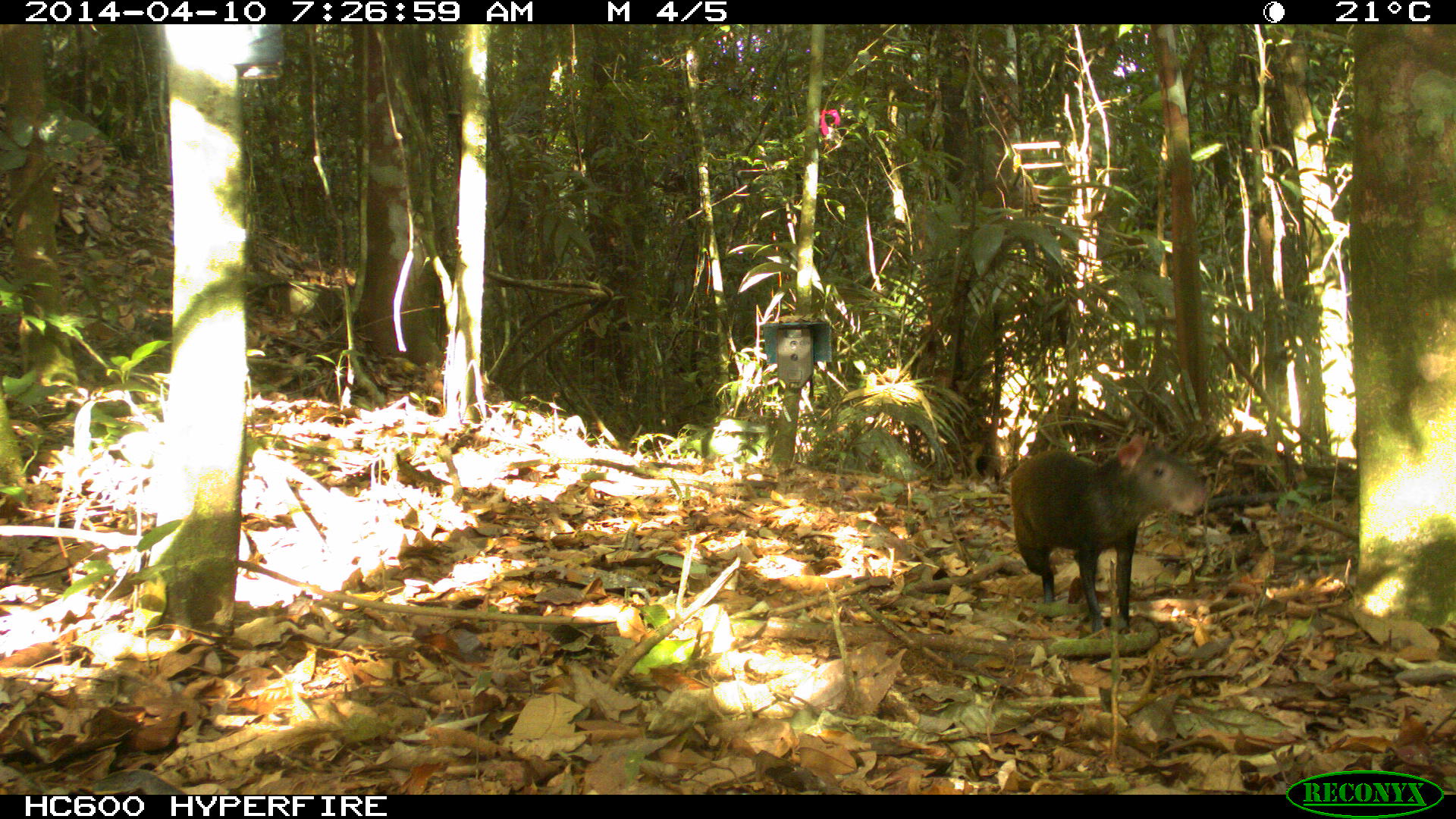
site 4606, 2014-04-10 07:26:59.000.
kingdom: Animalia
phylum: Chordata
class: Mammalia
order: Rodentia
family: Dasyproctidae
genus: Dasyprocta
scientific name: Dasyprocta leporina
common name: red-rumped agouti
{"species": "Dasyprocta leporina (red-rumped agouti)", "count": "1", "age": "adult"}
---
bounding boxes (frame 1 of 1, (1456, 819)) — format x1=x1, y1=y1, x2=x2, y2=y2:
dasyprocta leporina: x1=1011, y1=434, x2=1206, y2=631